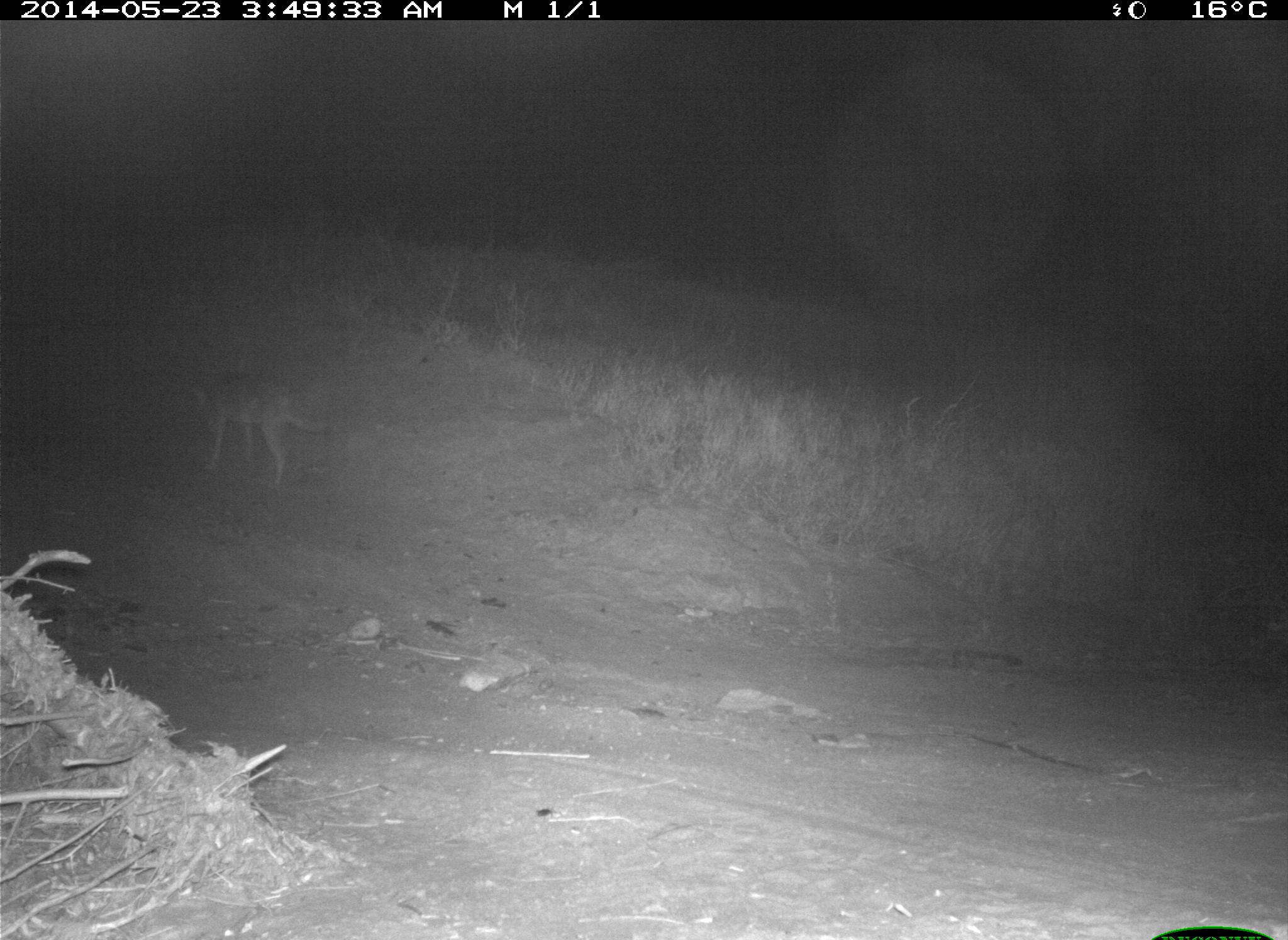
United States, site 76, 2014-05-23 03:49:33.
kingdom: Animalia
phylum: Chordata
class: Mammalia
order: Carnivora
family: Canidae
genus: Canis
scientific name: Canis latrans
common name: coyote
Coyote (Canis latrans).